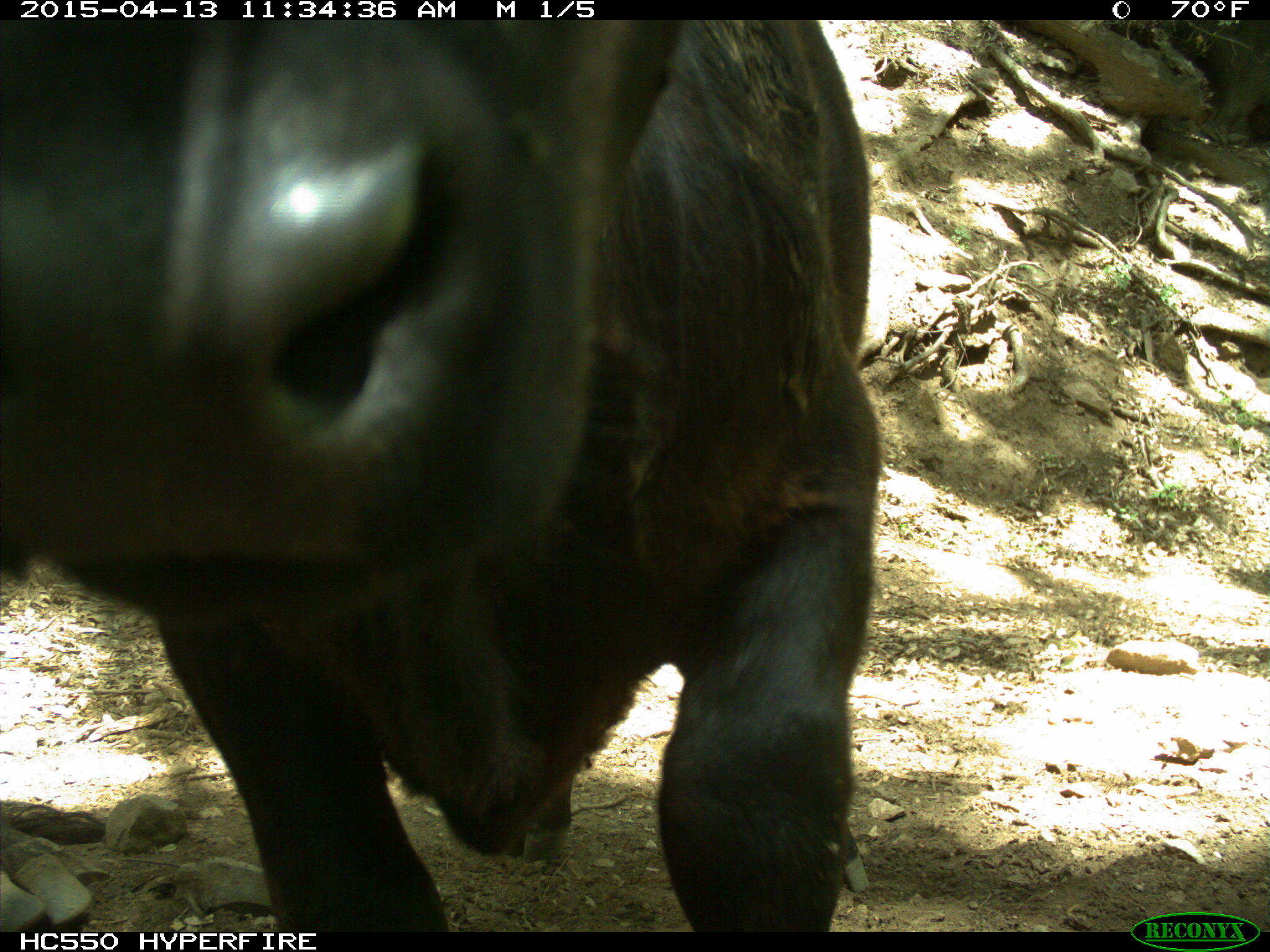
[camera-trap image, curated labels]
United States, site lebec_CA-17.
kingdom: Animalia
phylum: Chordata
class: Mammalia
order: Artiodactyla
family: Bovidae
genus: Bos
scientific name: Bos taurus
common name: domestic cow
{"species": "Bos taurus (domestic cow)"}